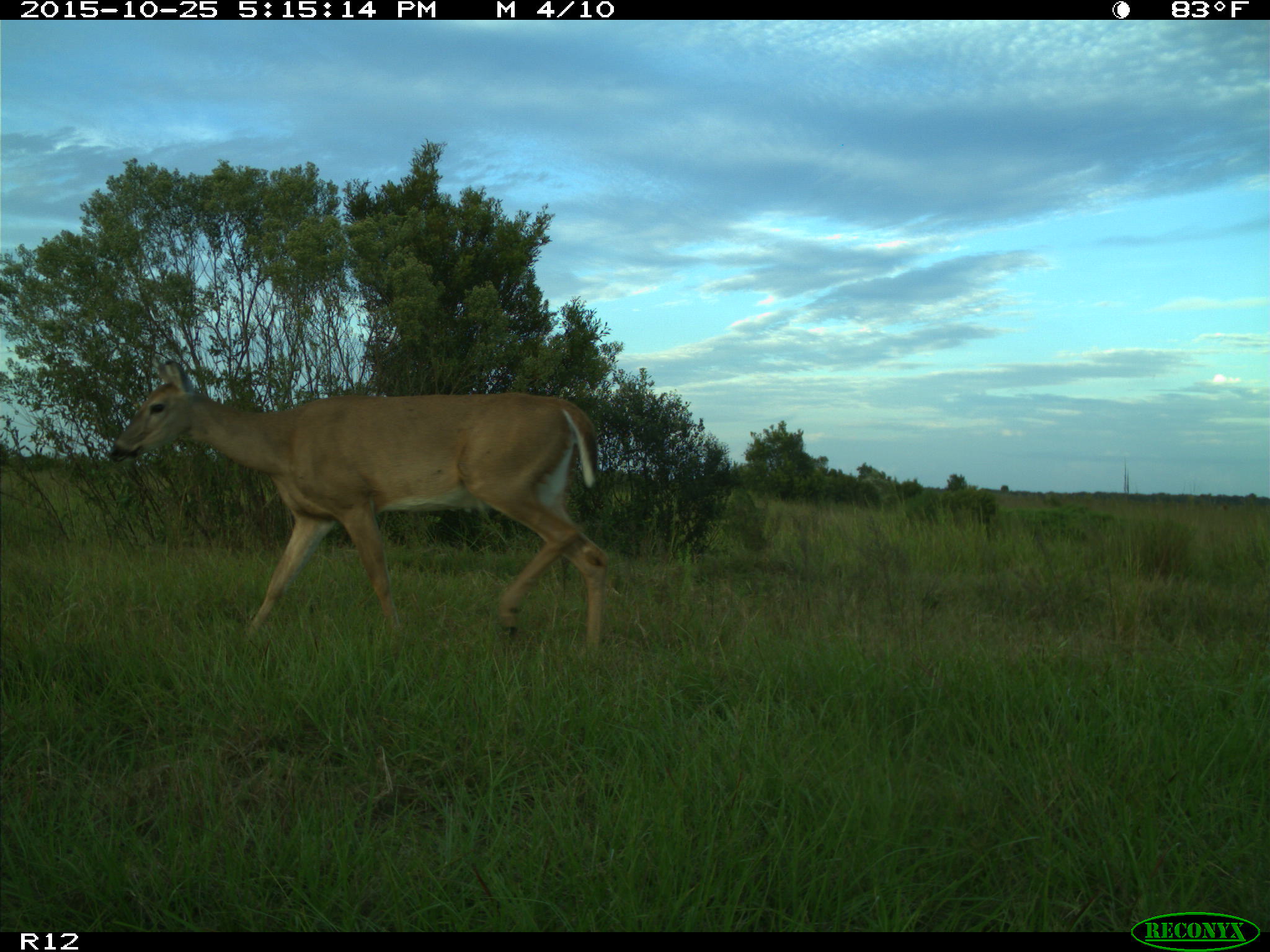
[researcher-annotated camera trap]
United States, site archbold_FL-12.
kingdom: Animalia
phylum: Chordata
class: Mammalia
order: Artiodactyla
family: Cervidae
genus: Odocoileus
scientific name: Odocoileus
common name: deer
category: unidentified deer